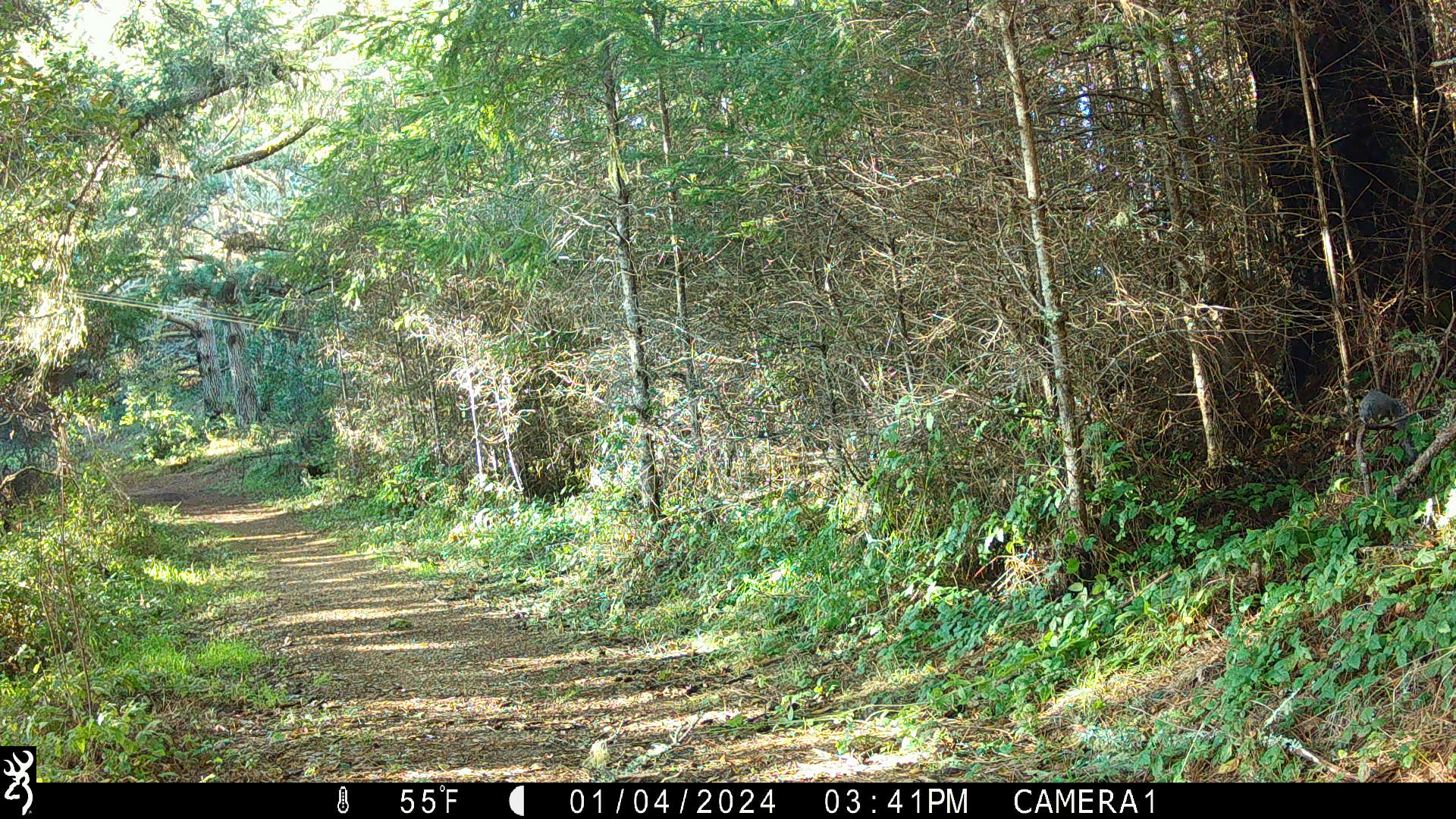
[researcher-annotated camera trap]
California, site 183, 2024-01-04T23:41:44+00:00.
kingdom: Animalia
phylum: Chordata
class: Mammalia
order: Rodentia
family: Sciuridae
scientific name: Sciuridae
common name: squirrel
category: unknown squirrel